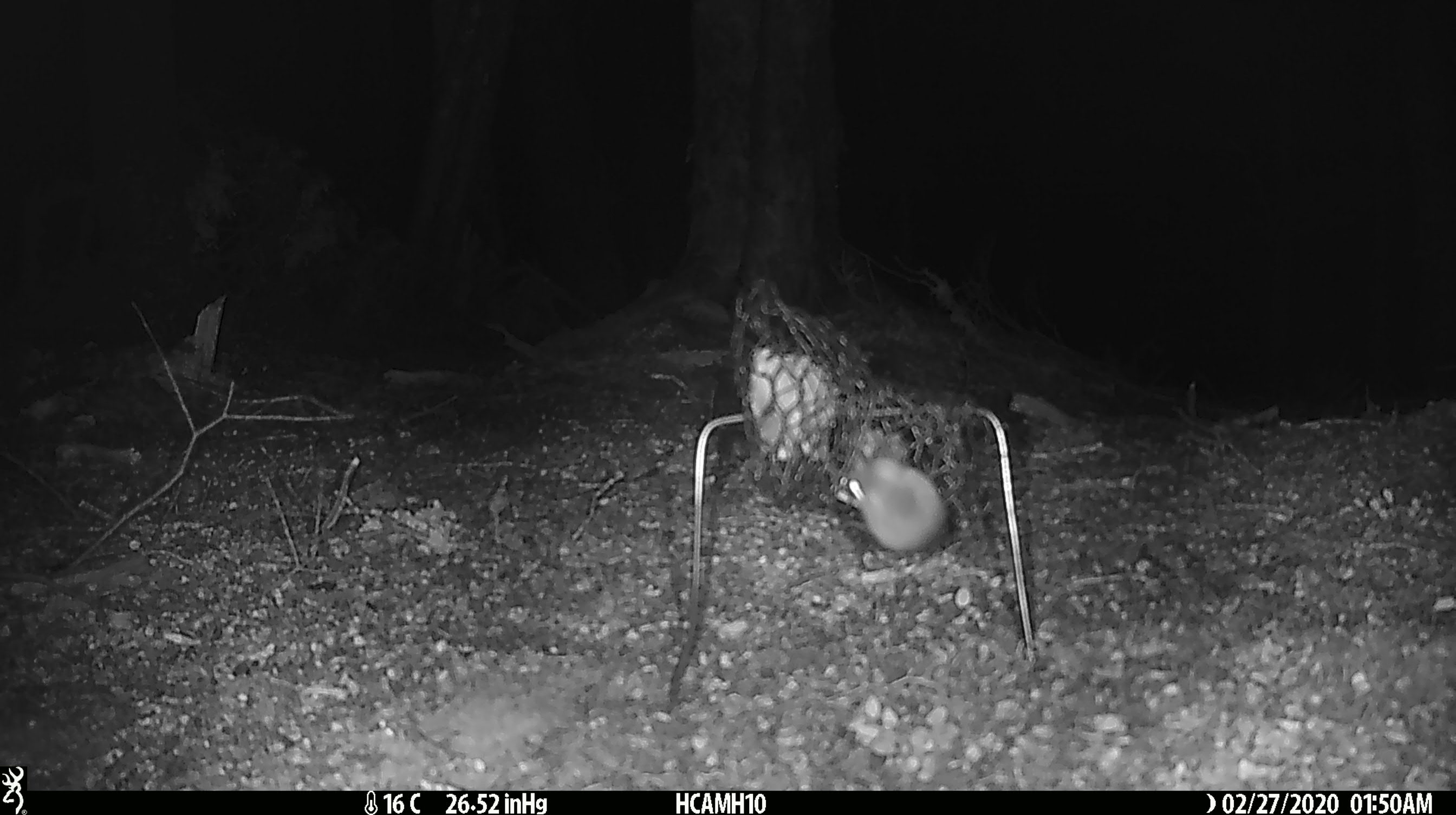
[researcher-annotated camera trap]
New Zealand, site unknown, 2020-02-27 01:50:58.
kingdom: Animalia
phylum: Chordata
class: Mammalia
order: Rodentia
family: Muridae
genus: Mus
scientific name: Mus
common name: mouse